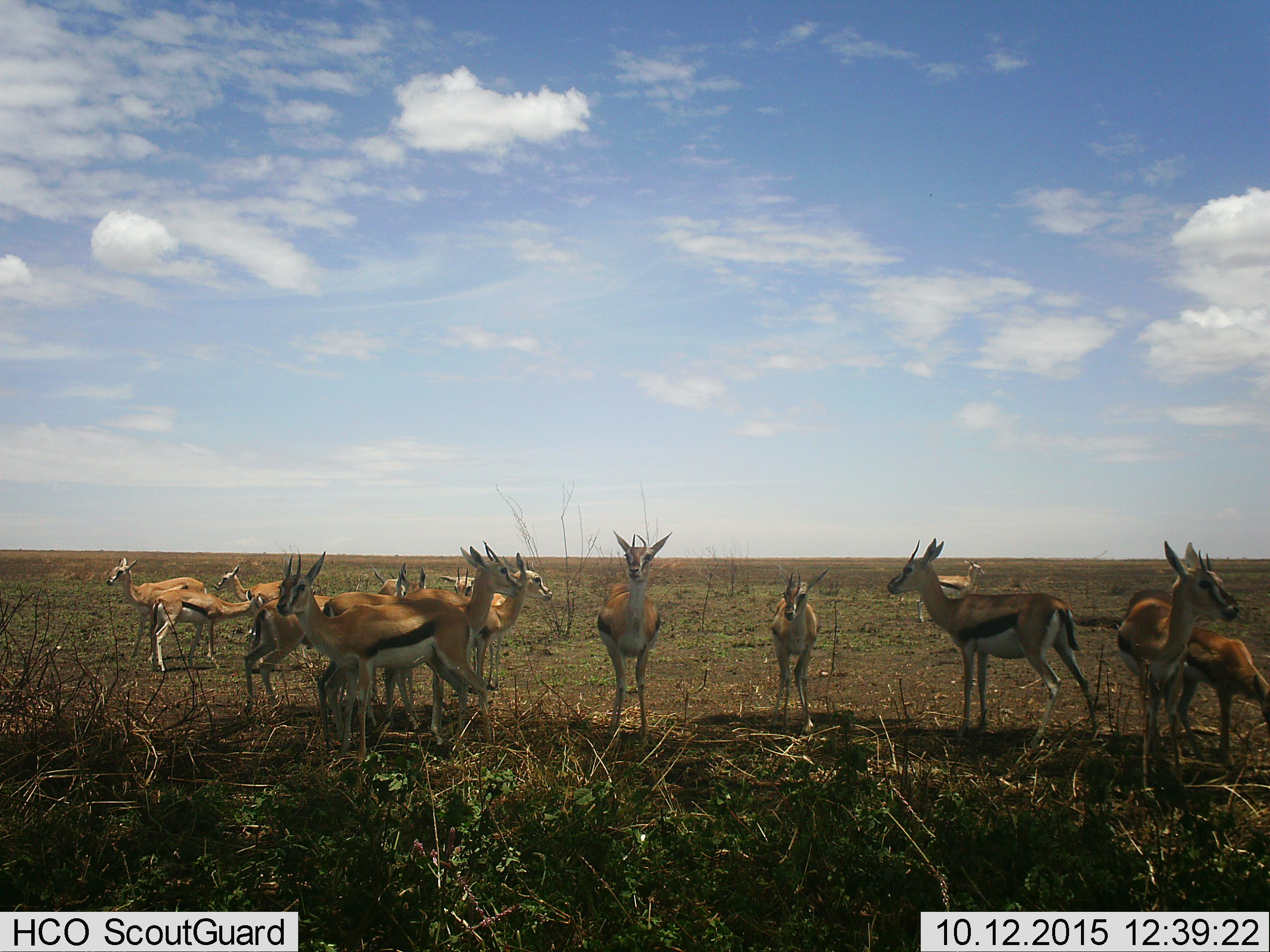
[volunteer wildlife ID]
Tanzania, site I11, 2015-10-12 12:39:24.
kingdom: Animalia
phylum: Chordata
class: Mammalia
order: Artiodactyla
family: Bovidae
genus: Eudorcas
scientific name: Eudorcas thomsonii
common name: thomson's gazelle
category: gazellethomsons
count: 11-50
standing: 100%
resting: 0%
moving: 0%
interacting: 0%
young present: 40%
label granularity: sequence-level